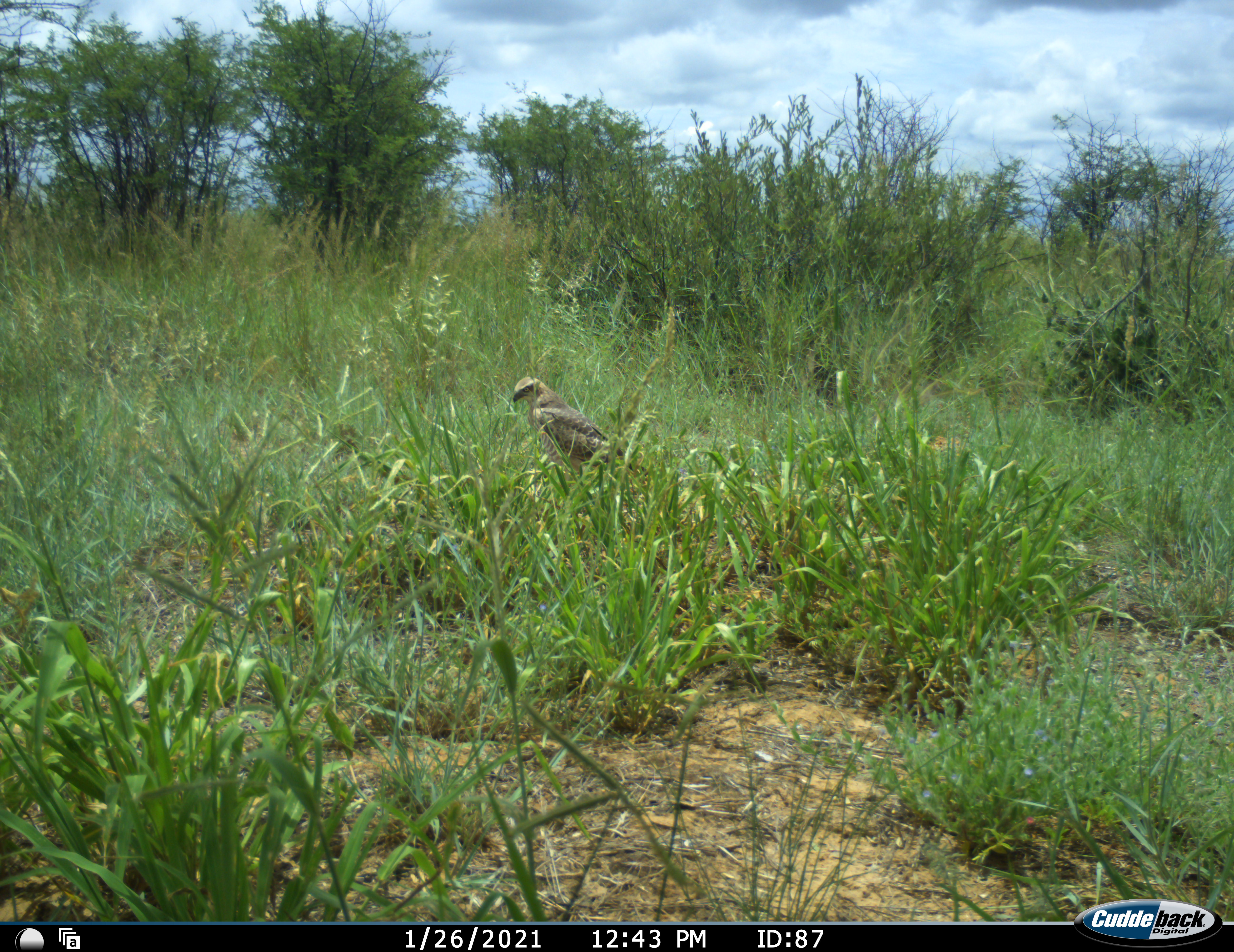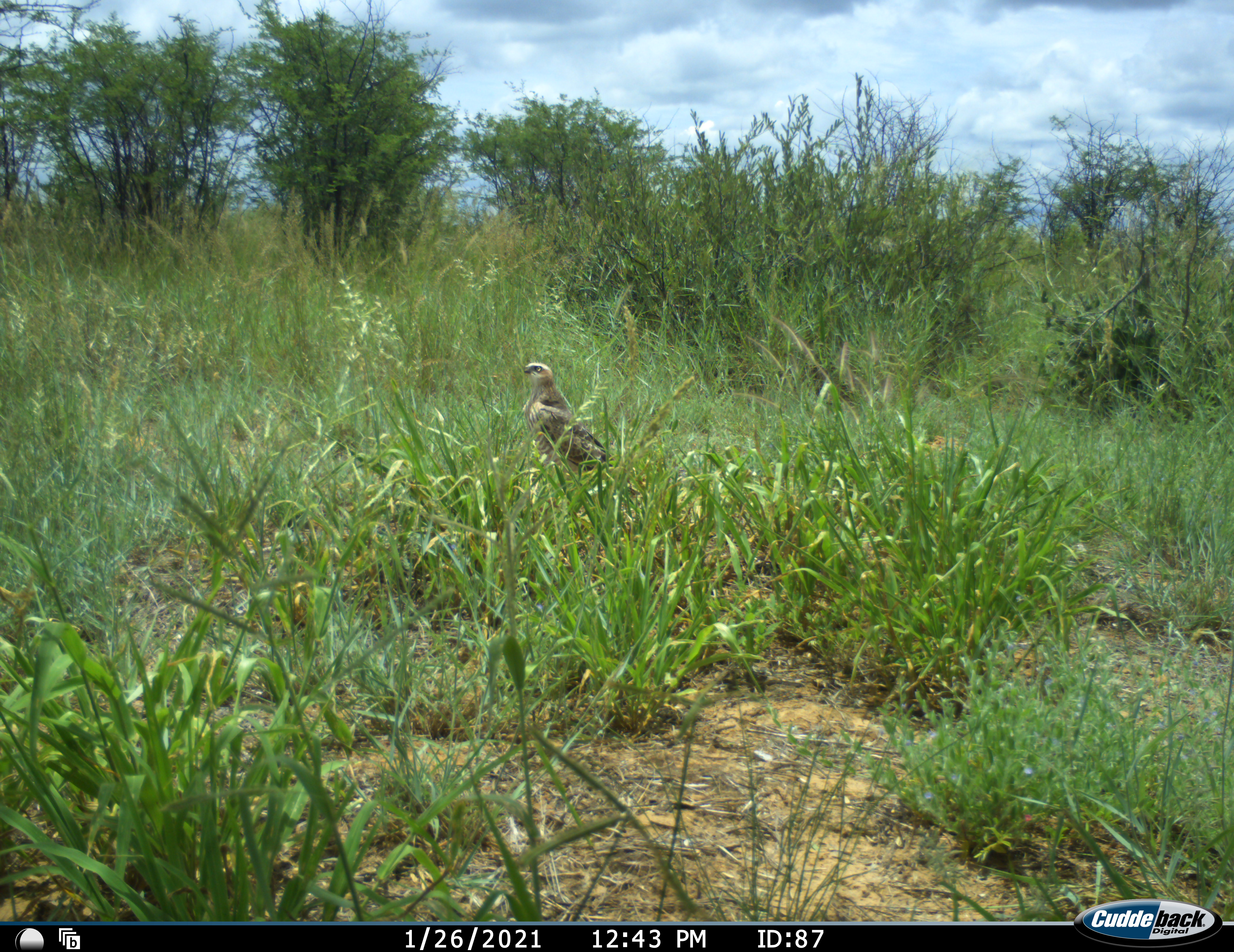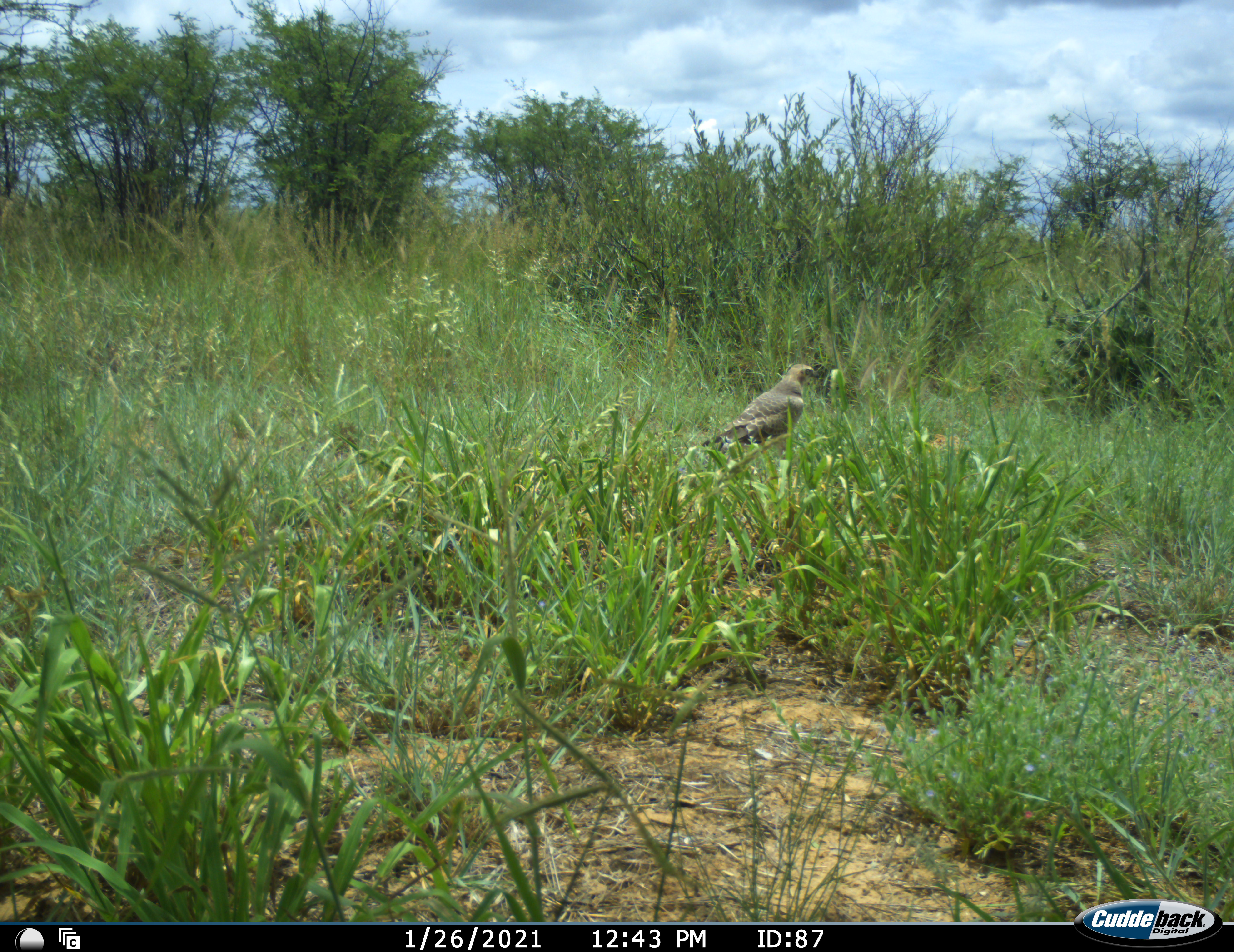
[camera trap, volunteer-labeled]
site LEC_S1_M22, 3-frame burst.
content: unidentified animal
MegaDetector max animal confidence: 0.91